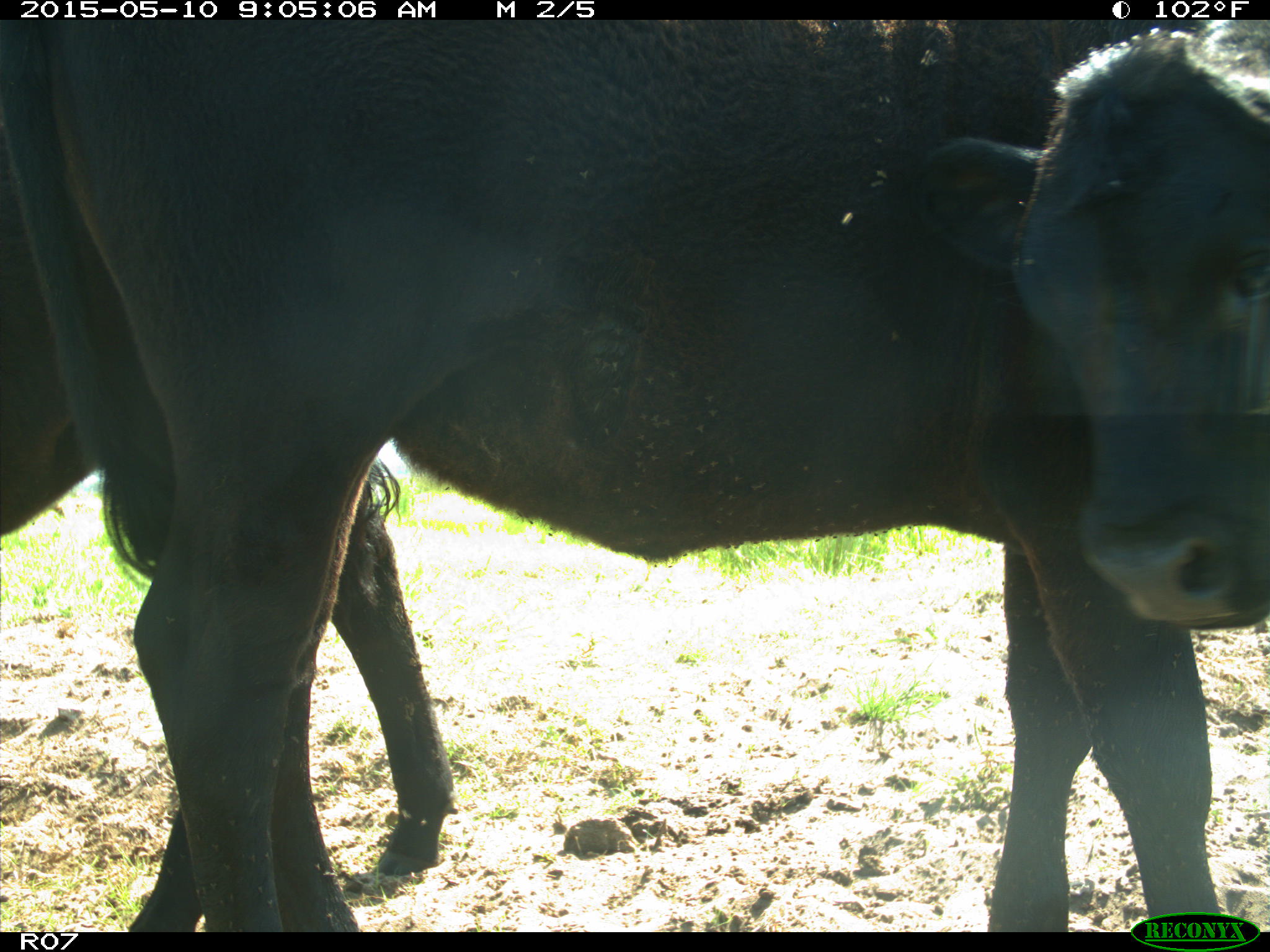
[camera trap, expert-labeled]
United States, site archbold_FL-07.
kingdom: Animalia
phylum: Chordata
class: Mammalia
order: Artiodactyla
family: Bovidae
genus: Bos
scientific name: Bos taurus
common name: domestic cow